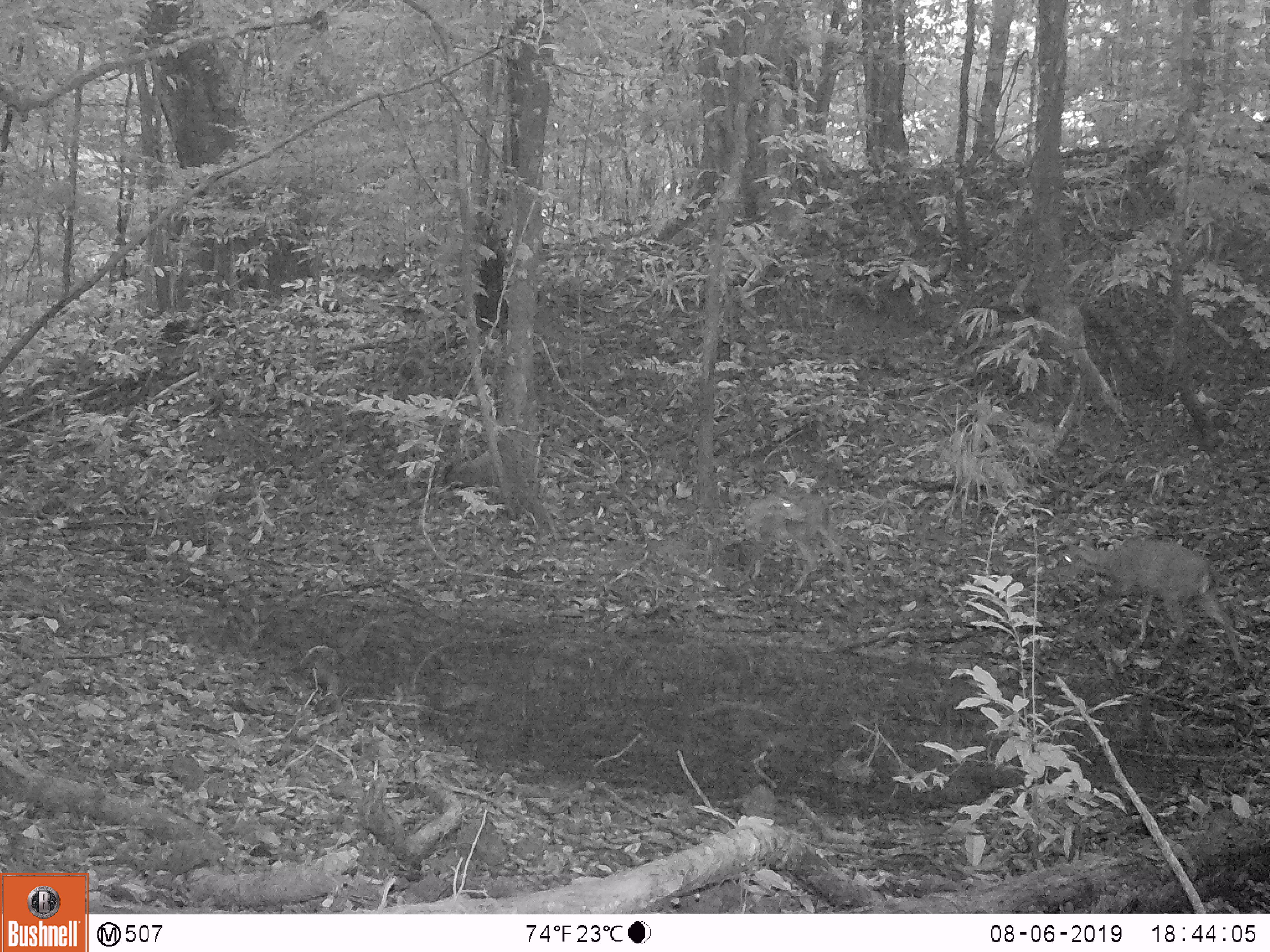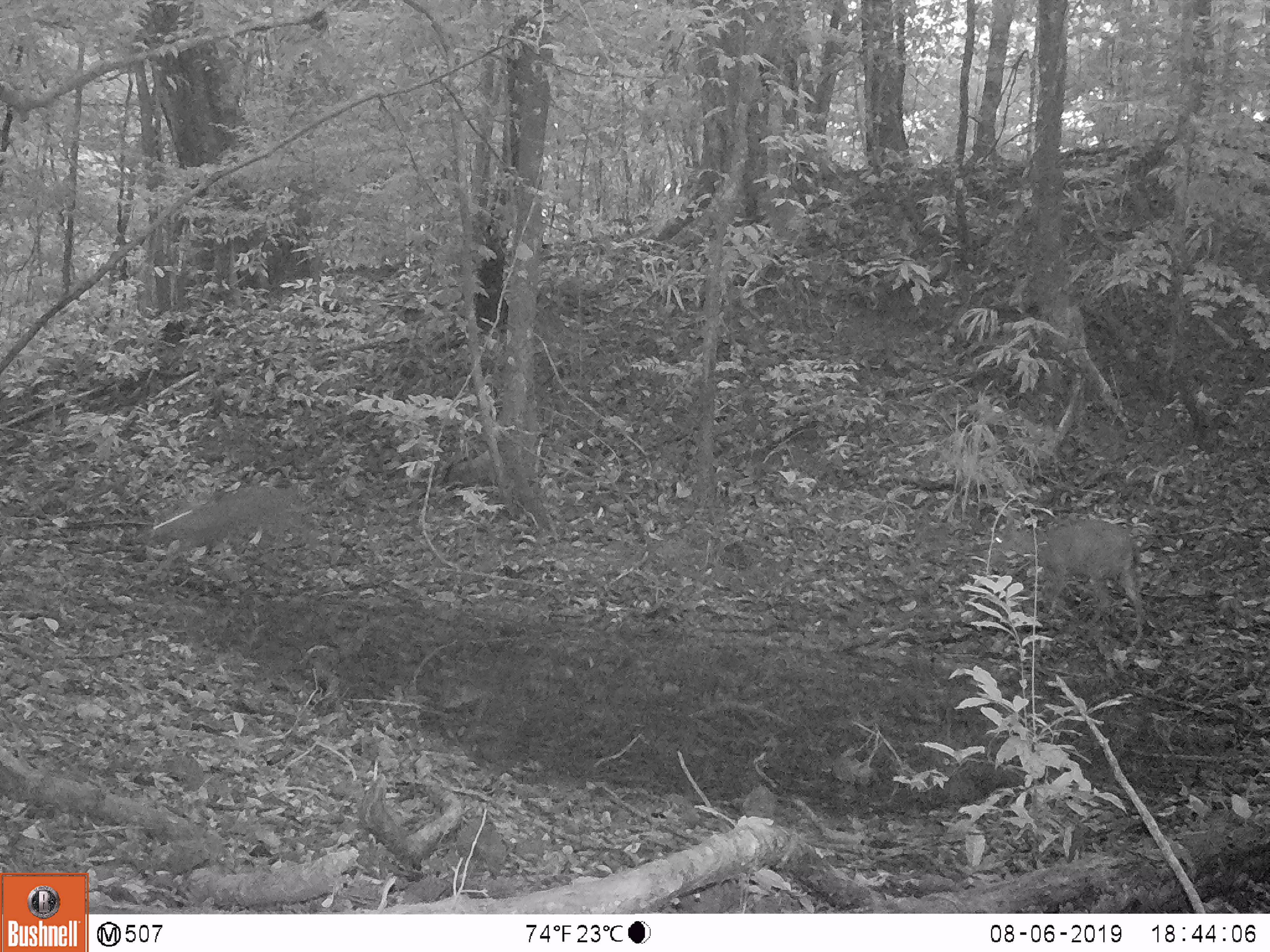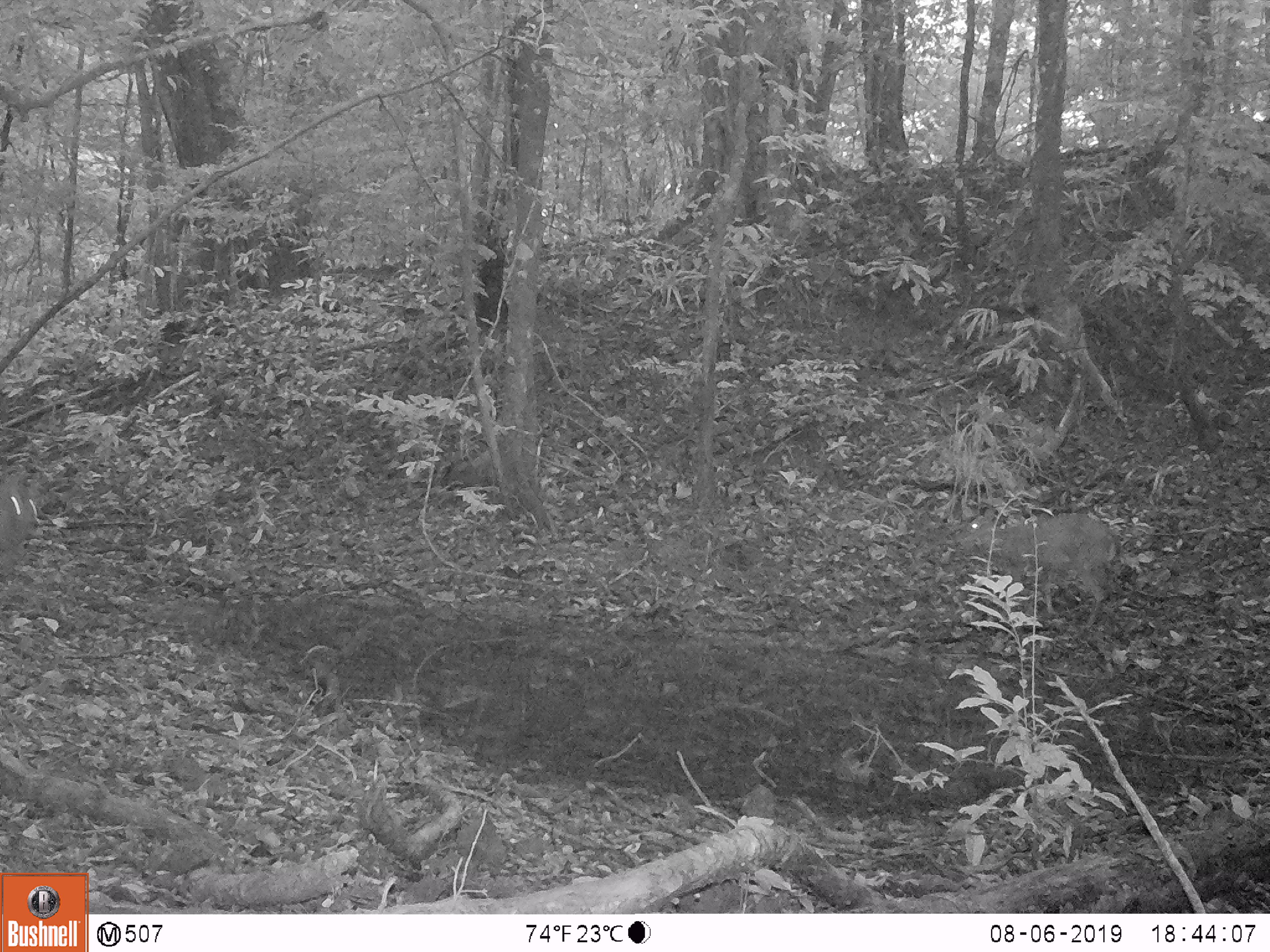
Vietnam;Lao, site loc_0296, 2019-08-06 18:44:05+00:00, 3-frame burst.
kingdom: Animalia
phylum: Chordata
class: Mammalia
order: Artiodactyla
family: Cervidae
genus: Muntiacus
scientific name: Muntiacus vuquangensis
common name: large-antlered muntjac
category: large antlered muntjac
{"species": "large antlered muntjac (large-antlered muntjac) (Muntiacus vuquangensis)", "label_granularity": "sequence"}